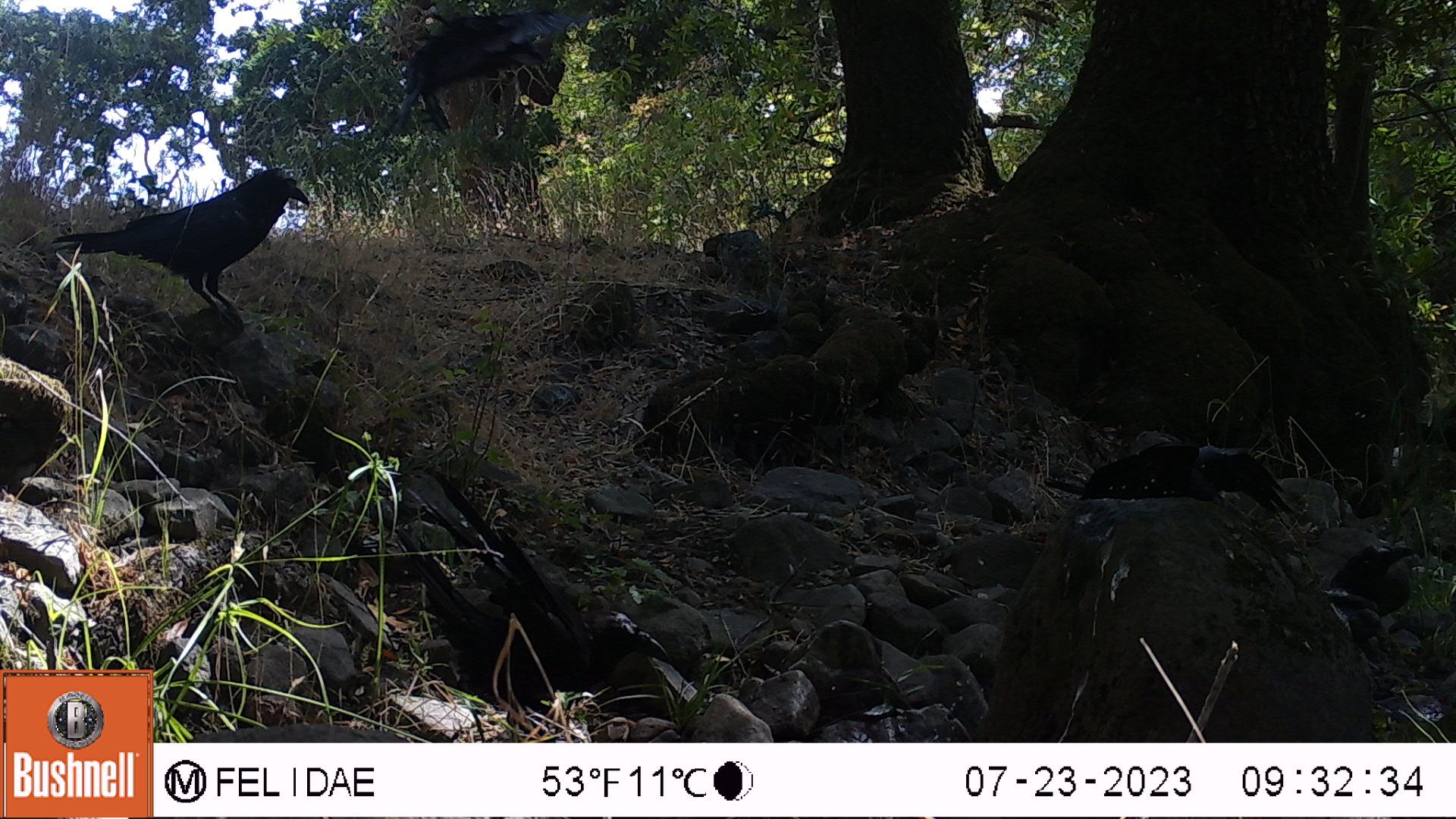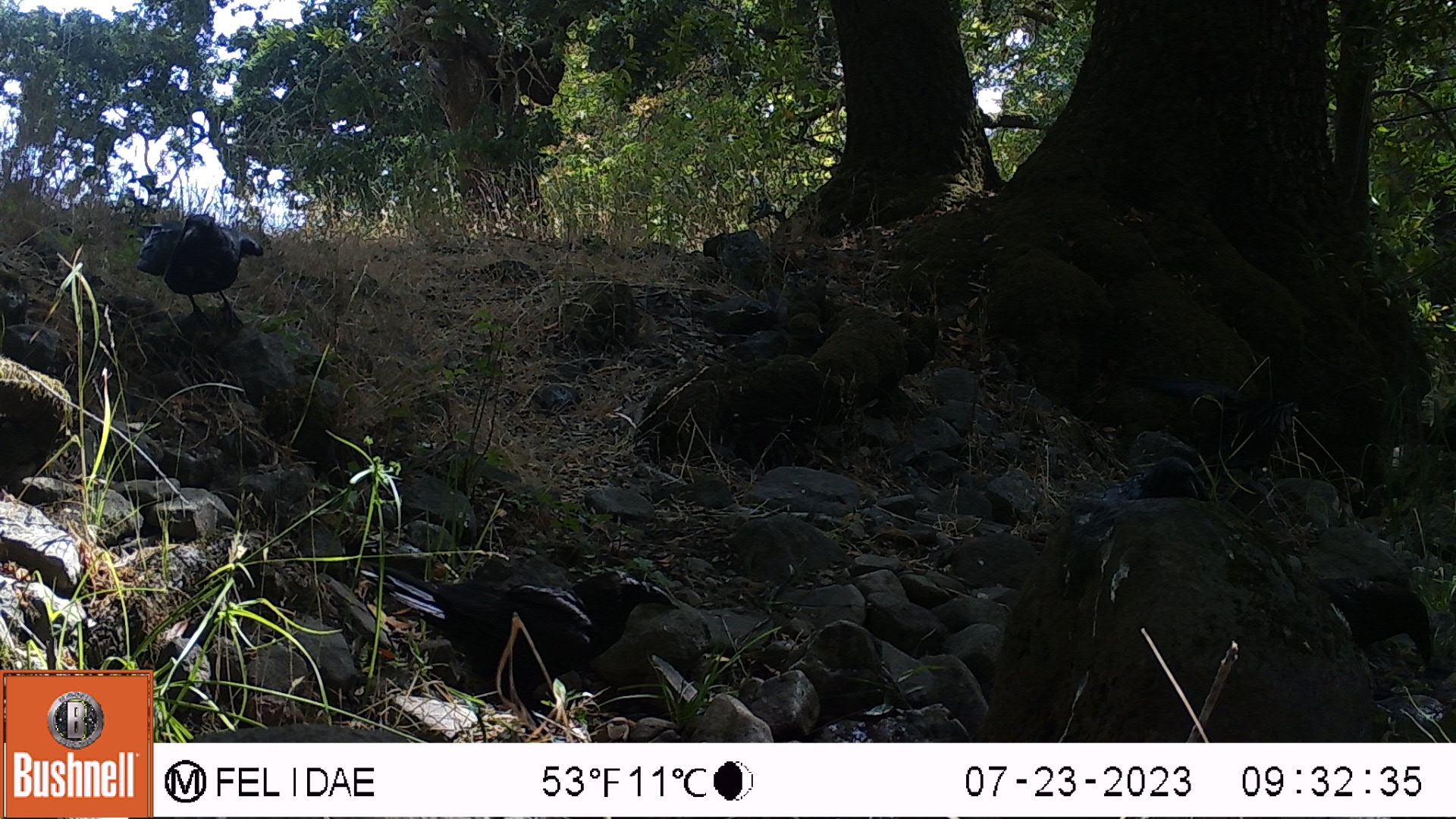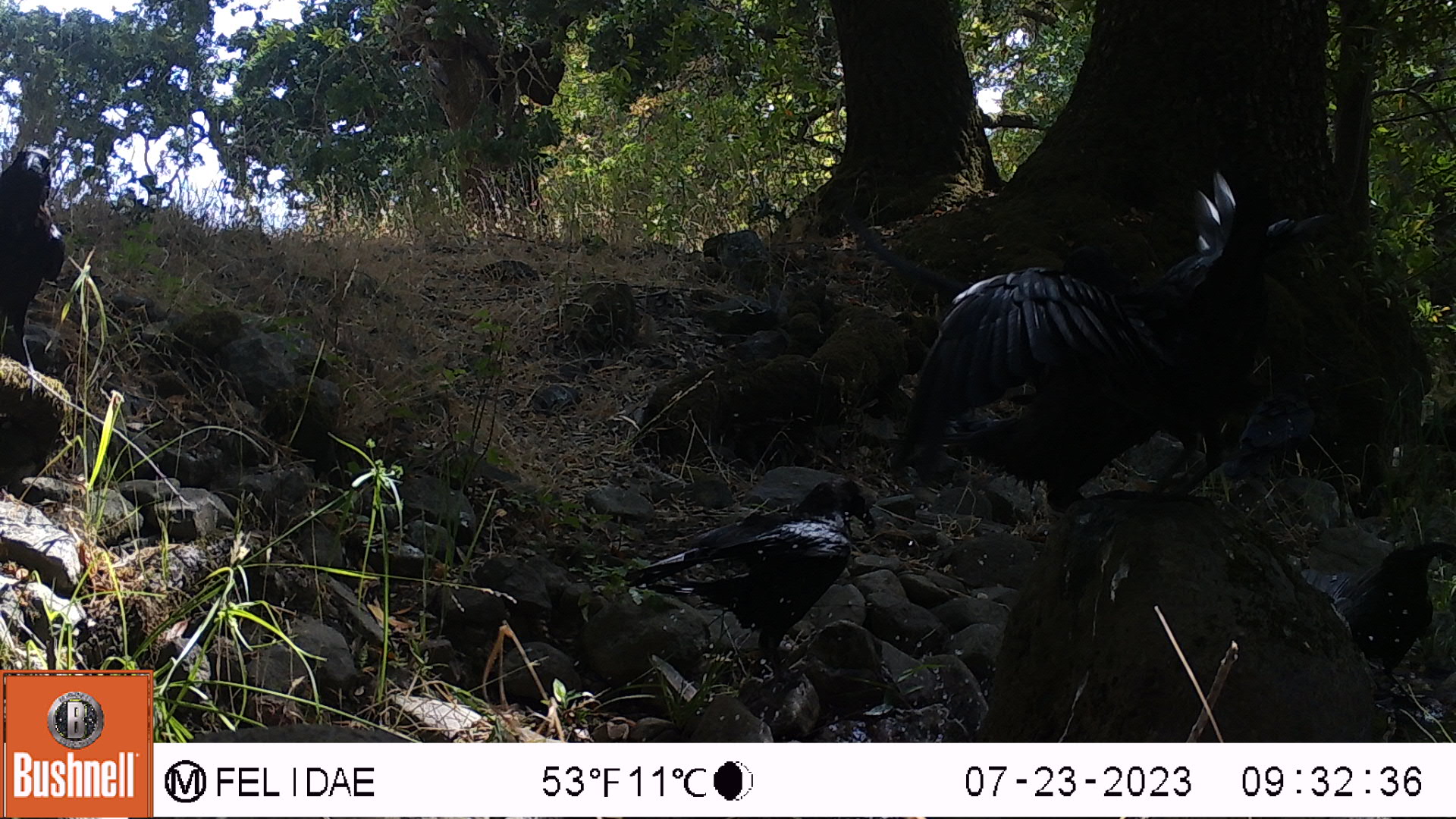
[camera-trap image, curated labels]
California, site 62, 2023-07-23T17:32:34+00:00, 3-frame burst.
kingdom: Animalia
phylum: Chordata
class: Aves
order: Passeriformes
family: Corvidae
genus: Corvus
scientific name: Corvus brachyrhynchos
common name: american crow